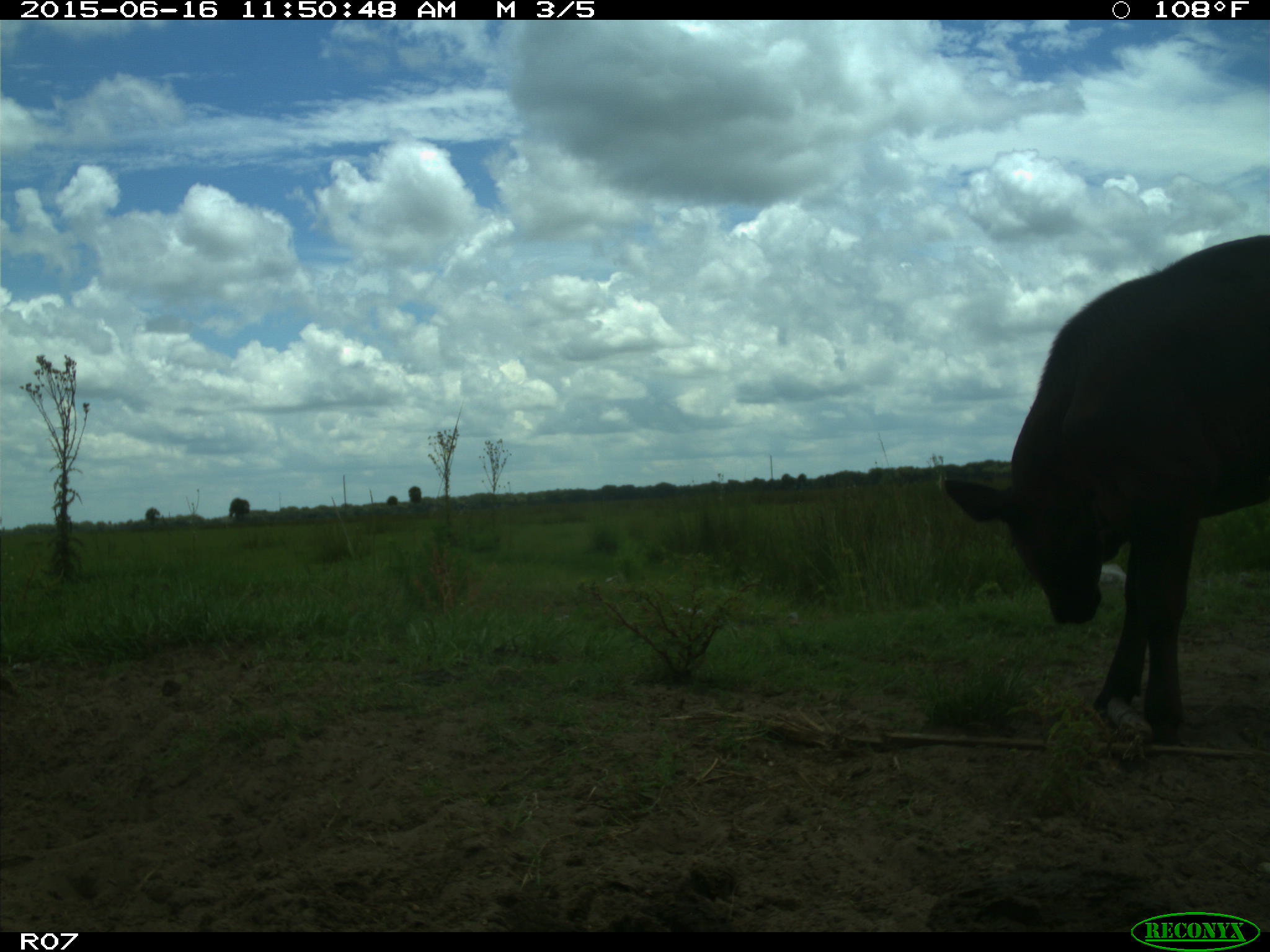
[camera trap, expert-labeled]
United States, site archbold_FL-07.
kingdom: Animalia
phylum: Chordata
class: Mammalia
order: Artiodactyla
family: Bovidae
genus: Bos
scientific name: Bos taurus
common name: domestic cow